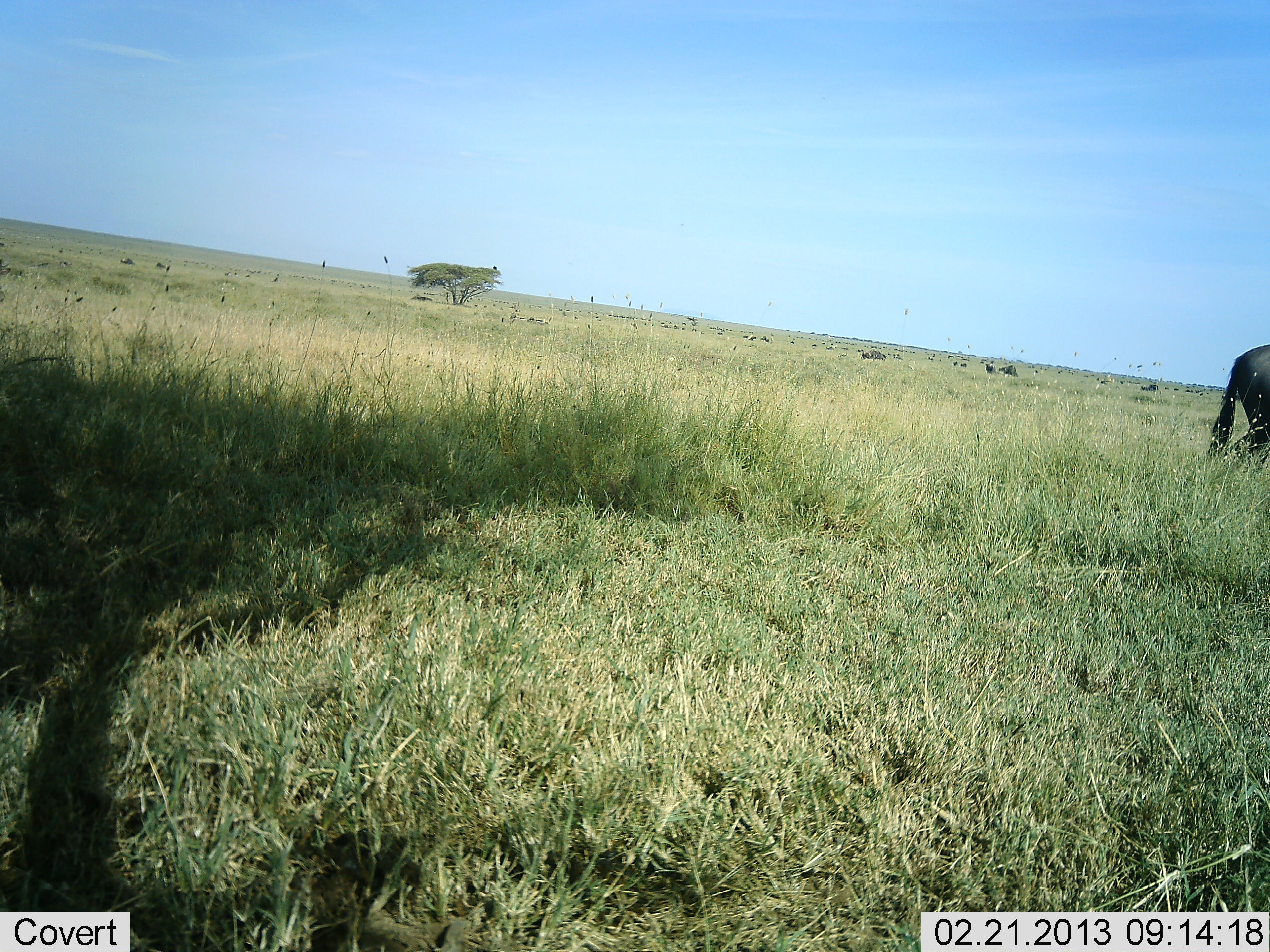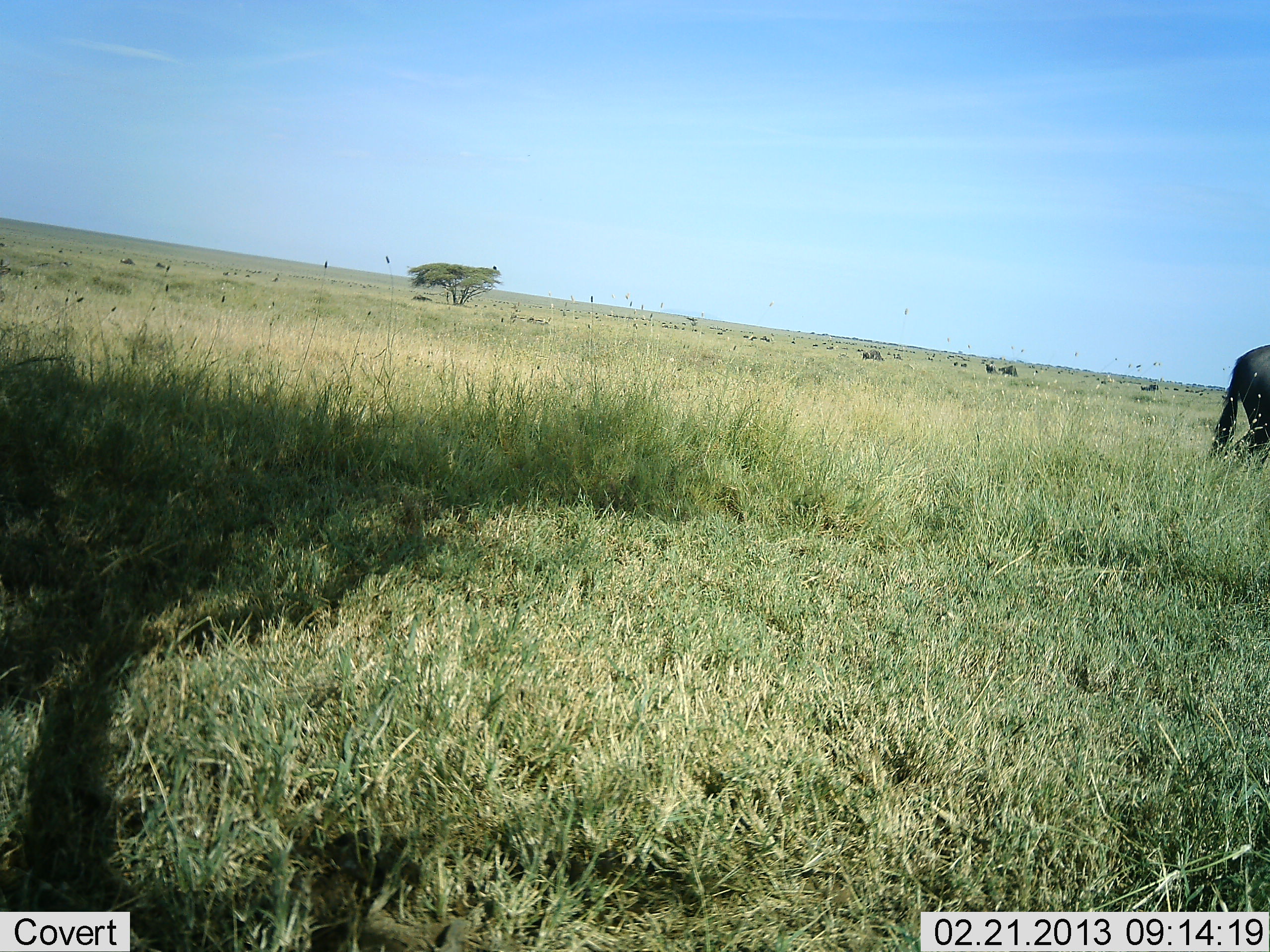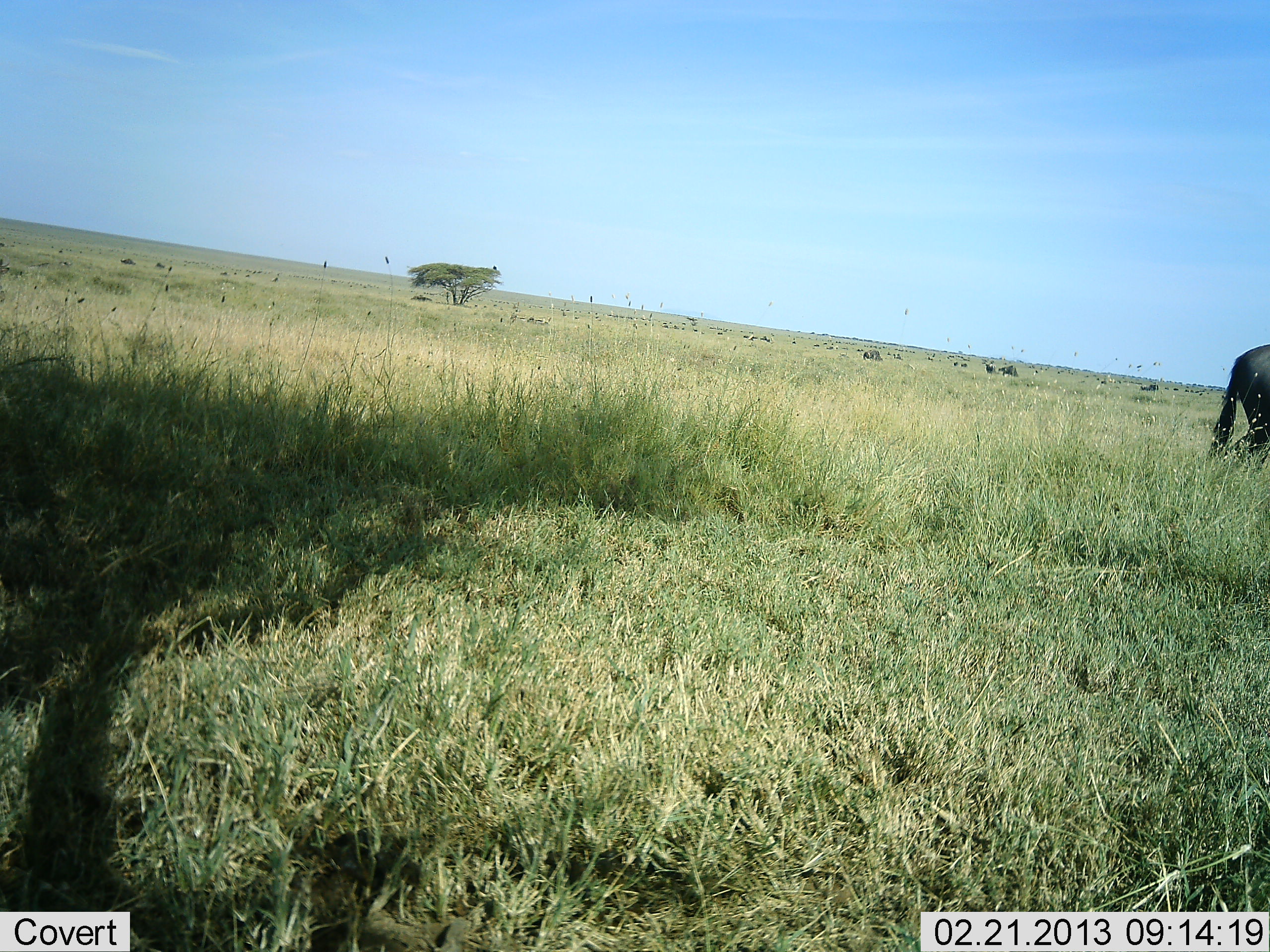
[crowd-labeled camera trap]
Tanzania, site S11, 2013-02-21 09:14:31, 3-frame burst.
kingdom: Animalia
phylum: Chordata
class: Mammalia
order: Artiodactyla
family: Bovidae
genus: Connochaetes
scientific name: Connochaetes taurinus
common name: blue wildebeest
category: wildebeest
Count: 1.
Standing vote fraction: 64%.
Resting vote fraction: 0%.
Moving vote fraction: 29%.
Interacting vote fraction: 0%.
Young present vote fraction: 0%.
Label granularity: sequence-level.